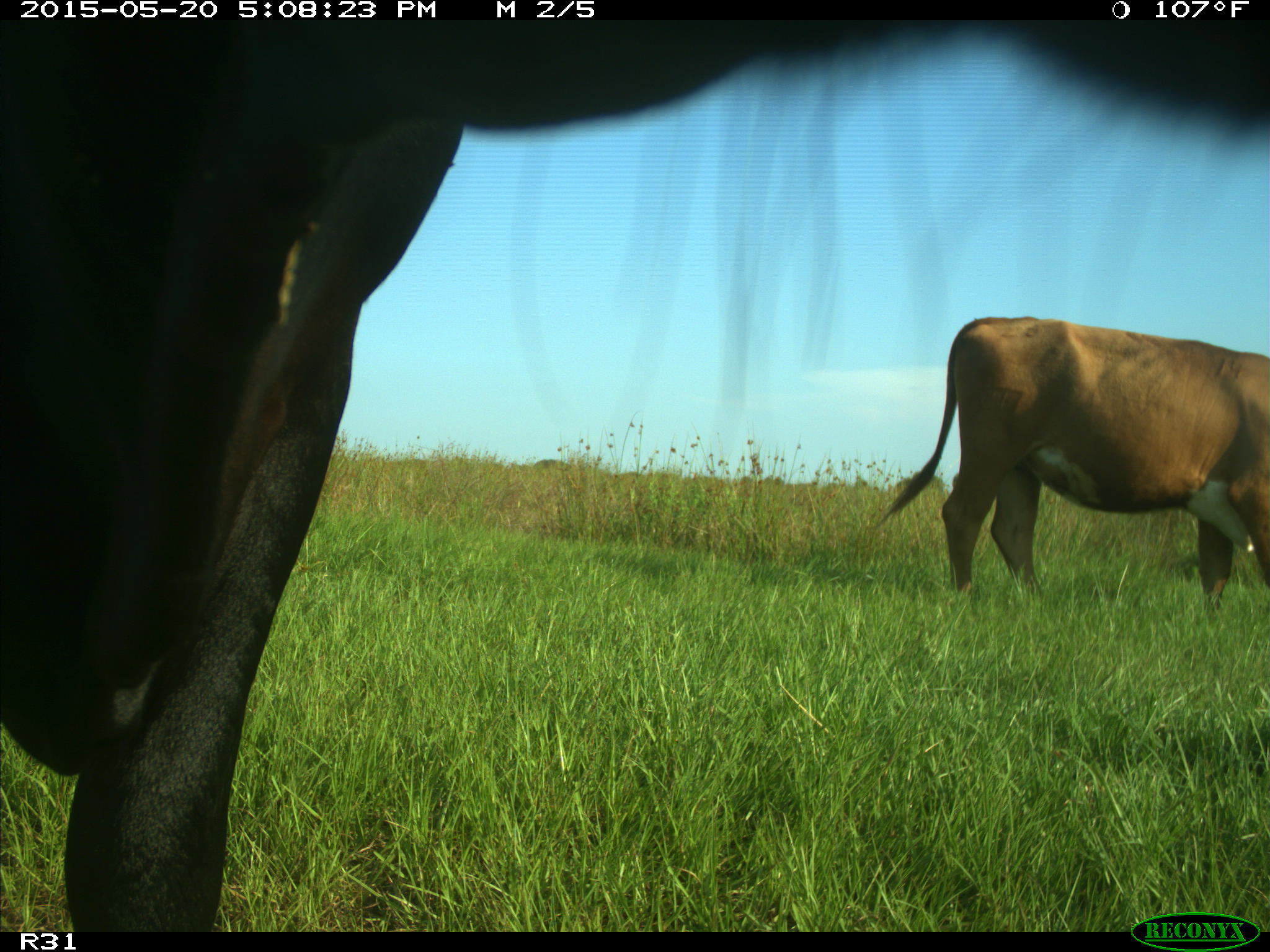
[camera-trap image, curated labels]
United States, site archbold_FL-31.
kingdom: Animalia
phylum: Chordata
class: Mammalia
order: Artiodactyla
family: Bovidae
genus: Bos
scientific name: Bos taurus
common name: domestic cow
Bos taurus (domestic cow).